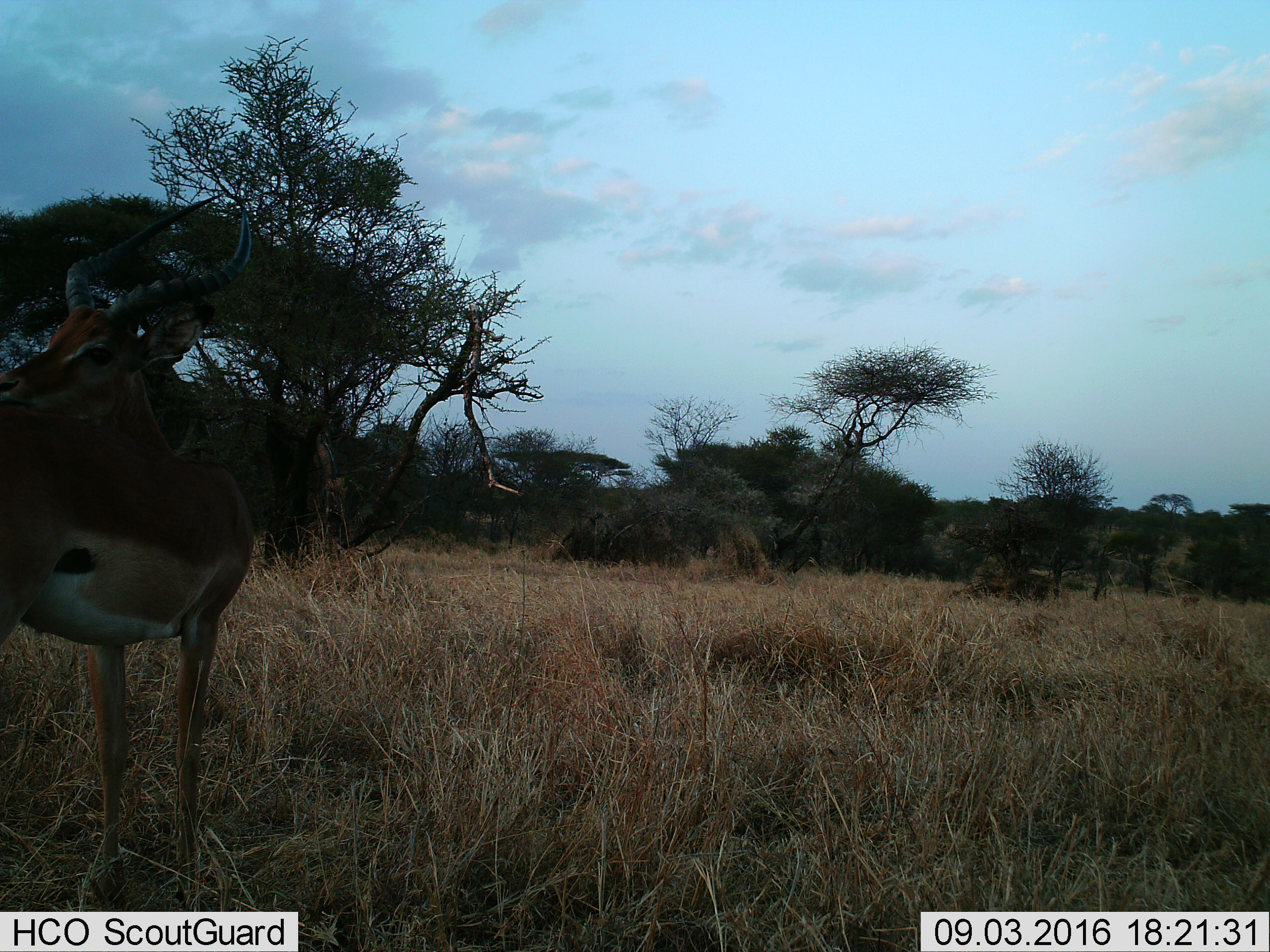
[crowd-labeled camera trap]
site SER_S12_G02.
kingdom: Animalia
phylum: Chordata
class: Mammalia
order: Artiodactyla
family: Bovidae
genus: Aepyceros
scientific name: Aepyceros melampus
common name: impala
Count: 1.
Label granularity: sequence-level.